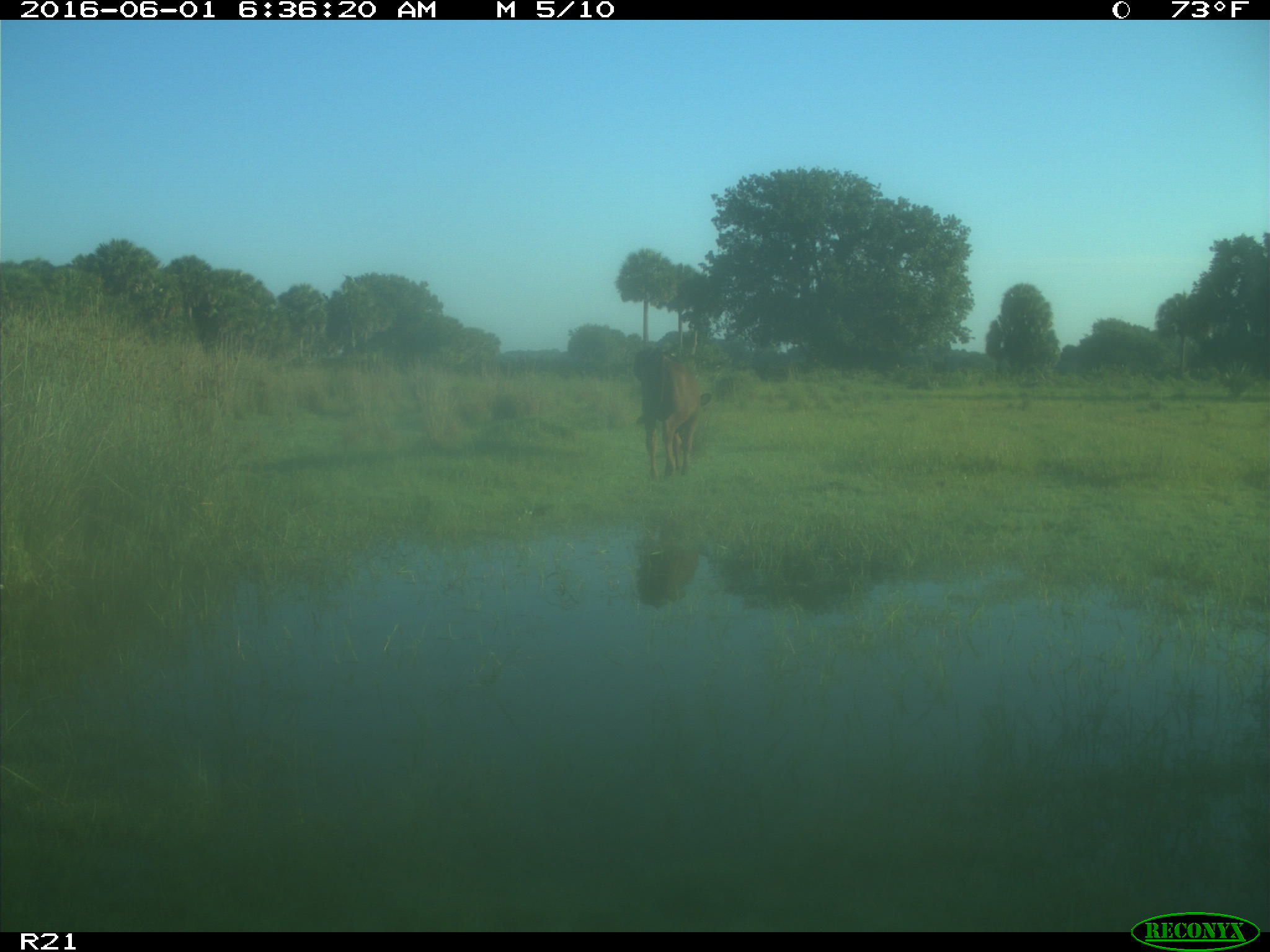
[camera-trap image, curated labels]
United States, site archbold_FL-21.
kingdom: Animalia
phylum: Chordata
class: Mammalia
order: Artiodactyla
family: Bovidae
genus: Bos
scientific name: Bos taurus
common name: domestic cow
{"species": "Bos taurus (domestic cow)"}